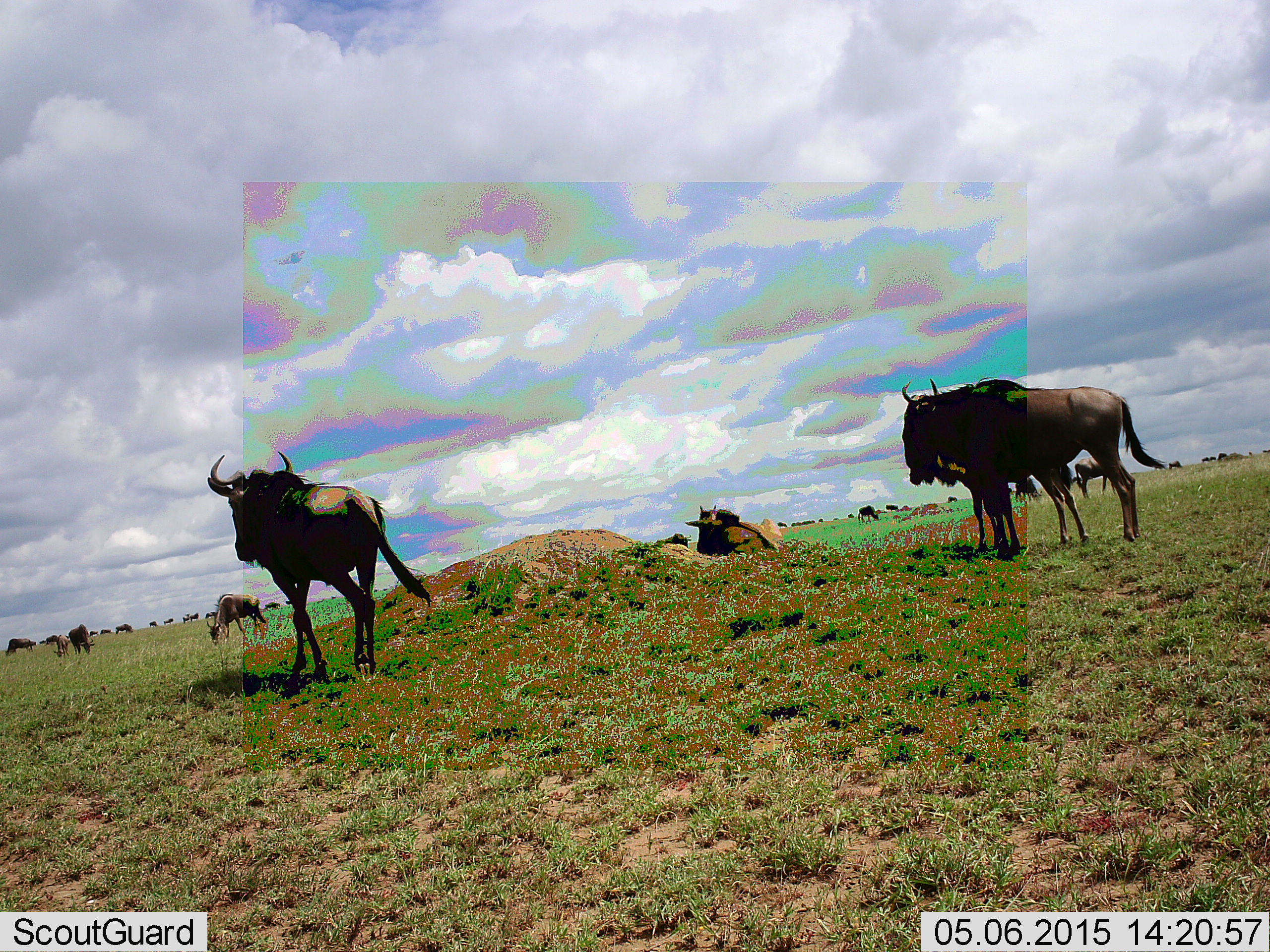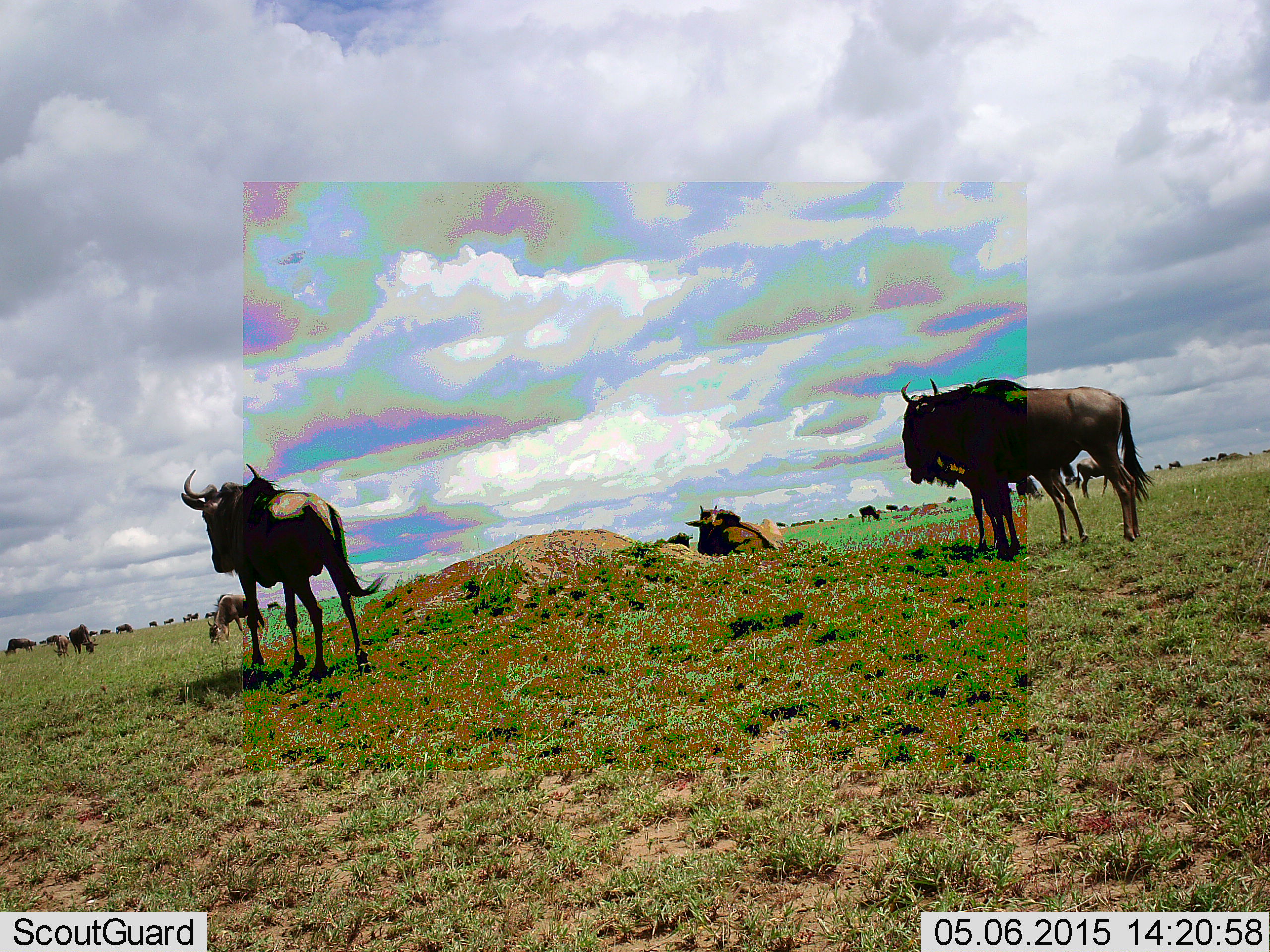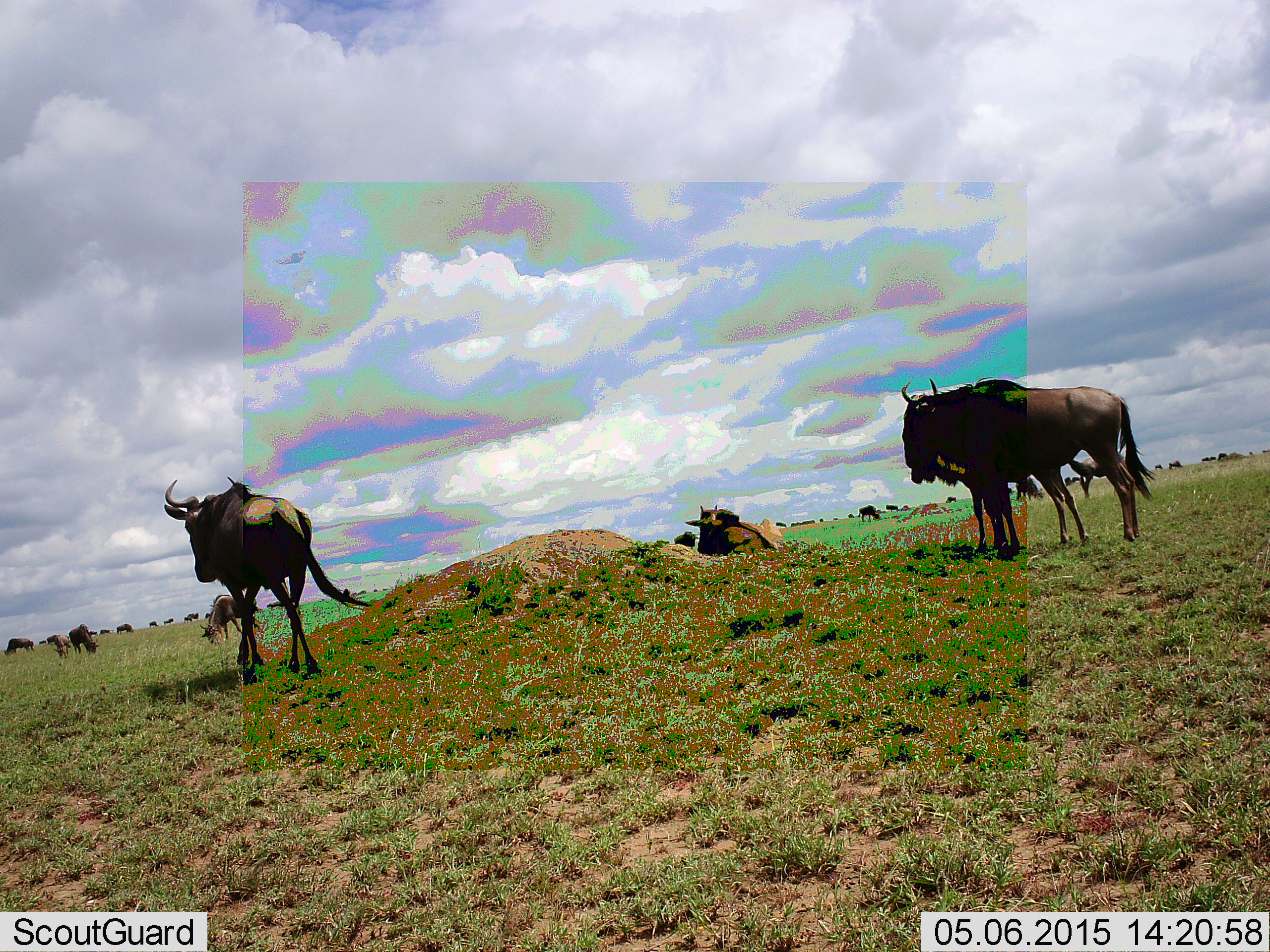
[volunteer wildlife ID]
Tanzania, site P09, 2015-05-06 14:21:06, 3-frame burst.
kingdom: Animalia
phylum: Chordata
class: Mammalia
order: Artiodactyla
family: Bovidae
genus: Connochaetes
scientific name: Connochaetes taurinus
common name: blue wildebeest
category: wildebeest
Wildebeest (blue wildebeest) (Connochaetes taurinus), count 11-50. Behavior (volunteer vote fractions): standing 70%, resting 90%, moving 30%, interacting 10%. Young present (vote fraction): 20%. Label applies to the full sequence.